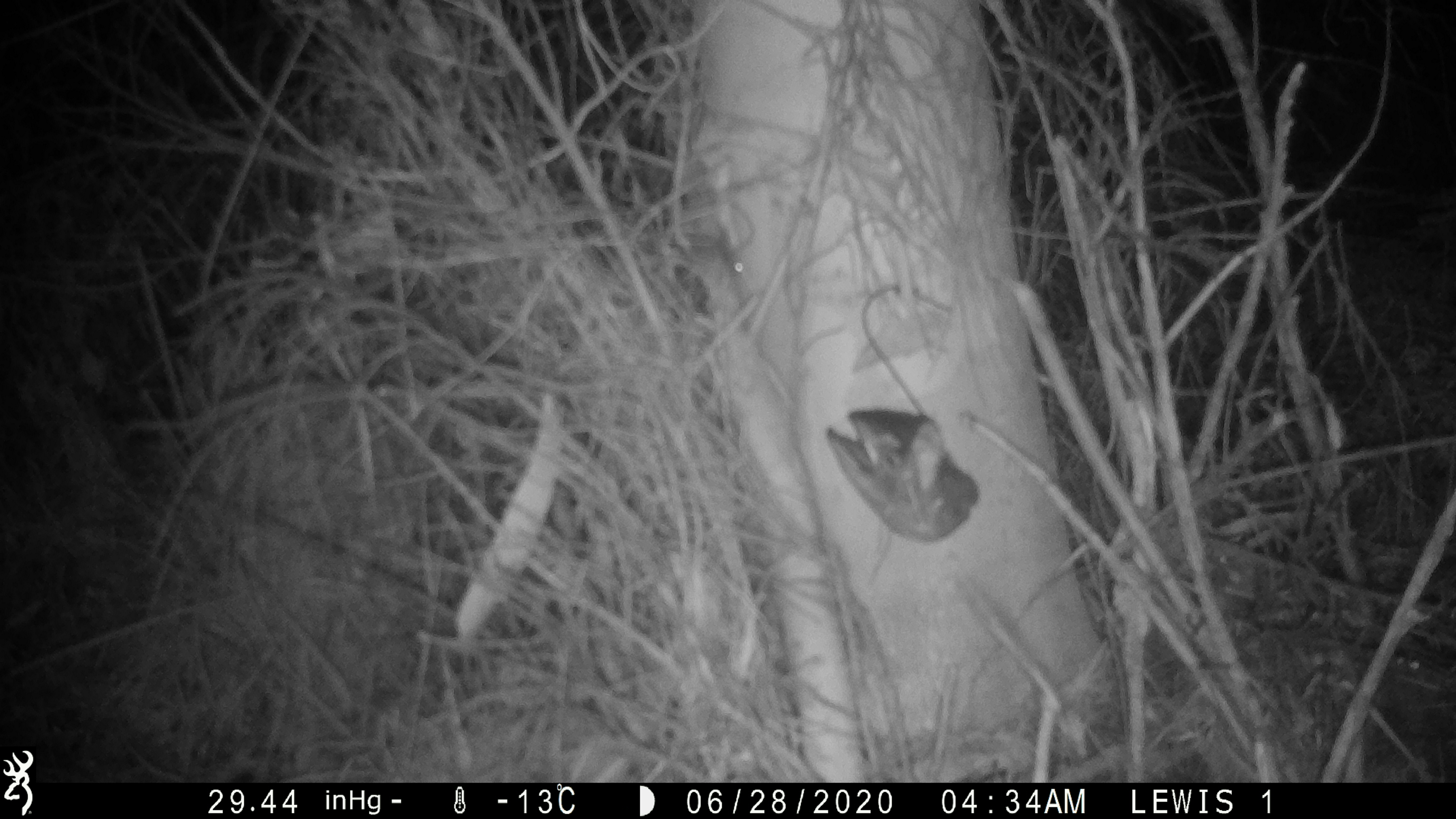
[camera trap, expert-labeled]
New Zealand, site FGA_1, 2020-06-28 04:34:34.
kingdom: Animalia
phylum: Chordata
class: Mammalia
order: Rodentia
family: Muridae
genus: Mus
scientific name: Mus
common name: mouse